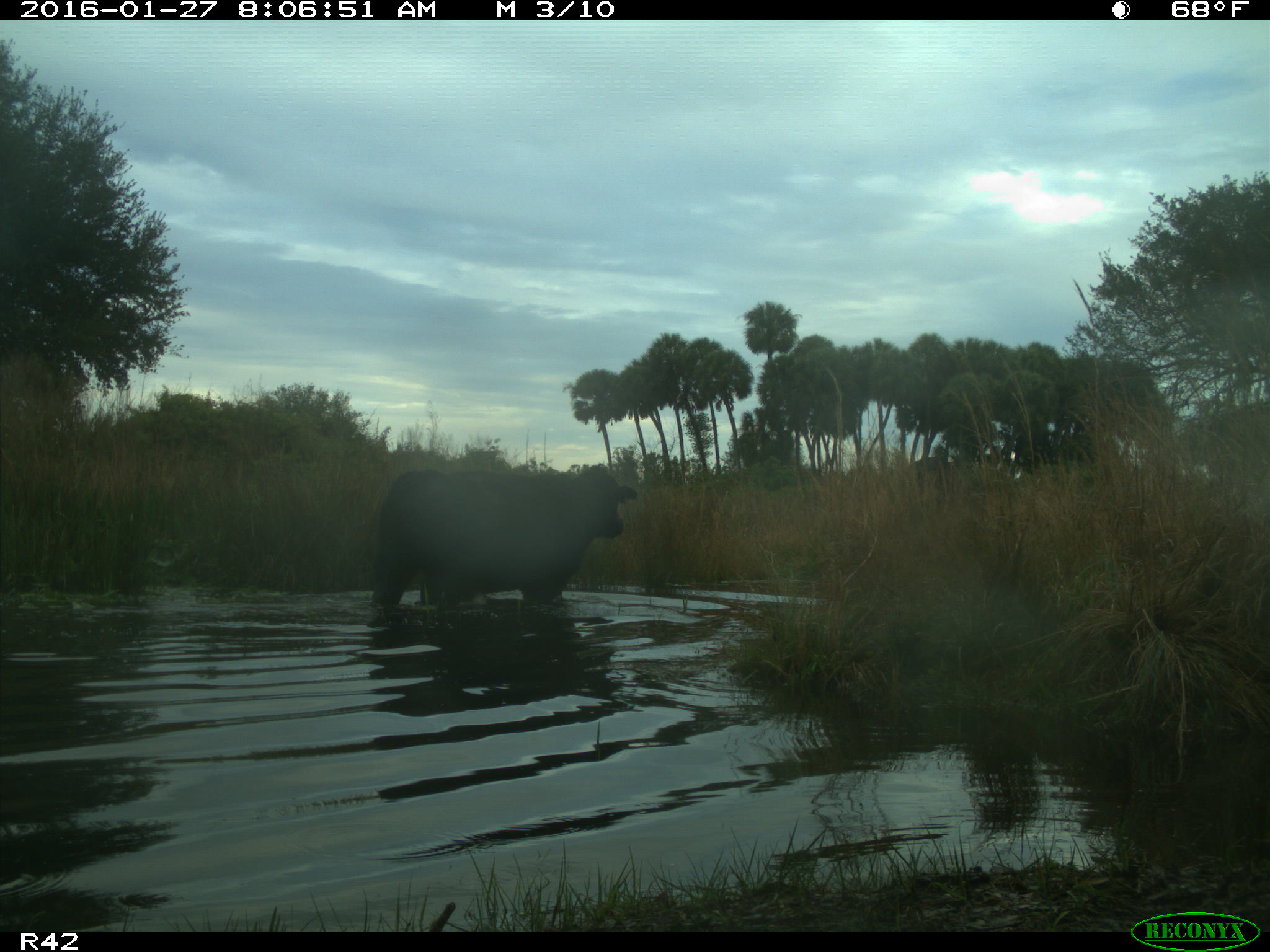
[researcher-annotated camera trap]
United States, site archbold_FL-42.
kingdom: Animalia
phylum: Chordata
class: Mammalia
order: Artiodactyla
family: Bovidae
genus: Bos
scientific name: Bos taurus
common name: domestic cow